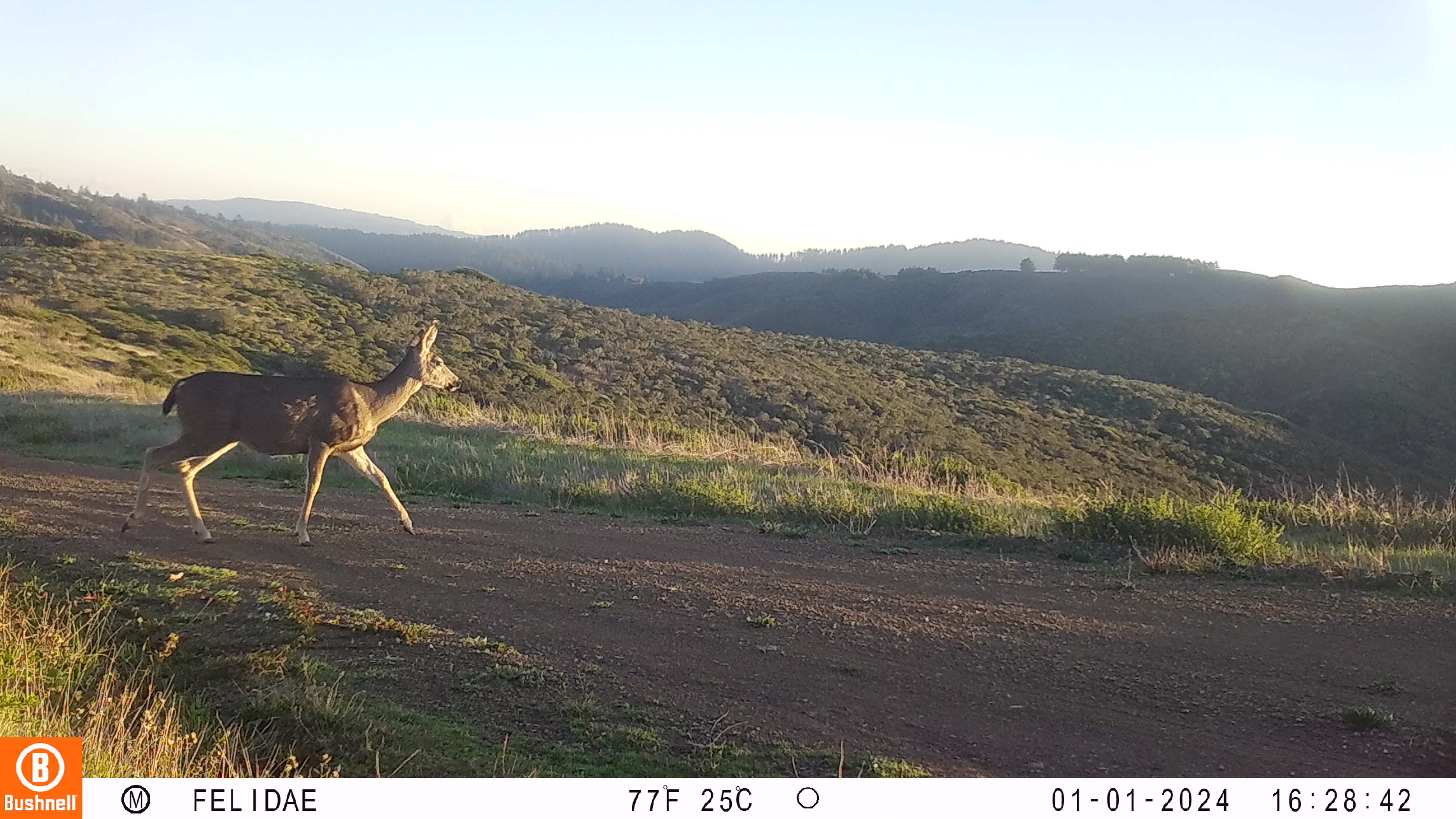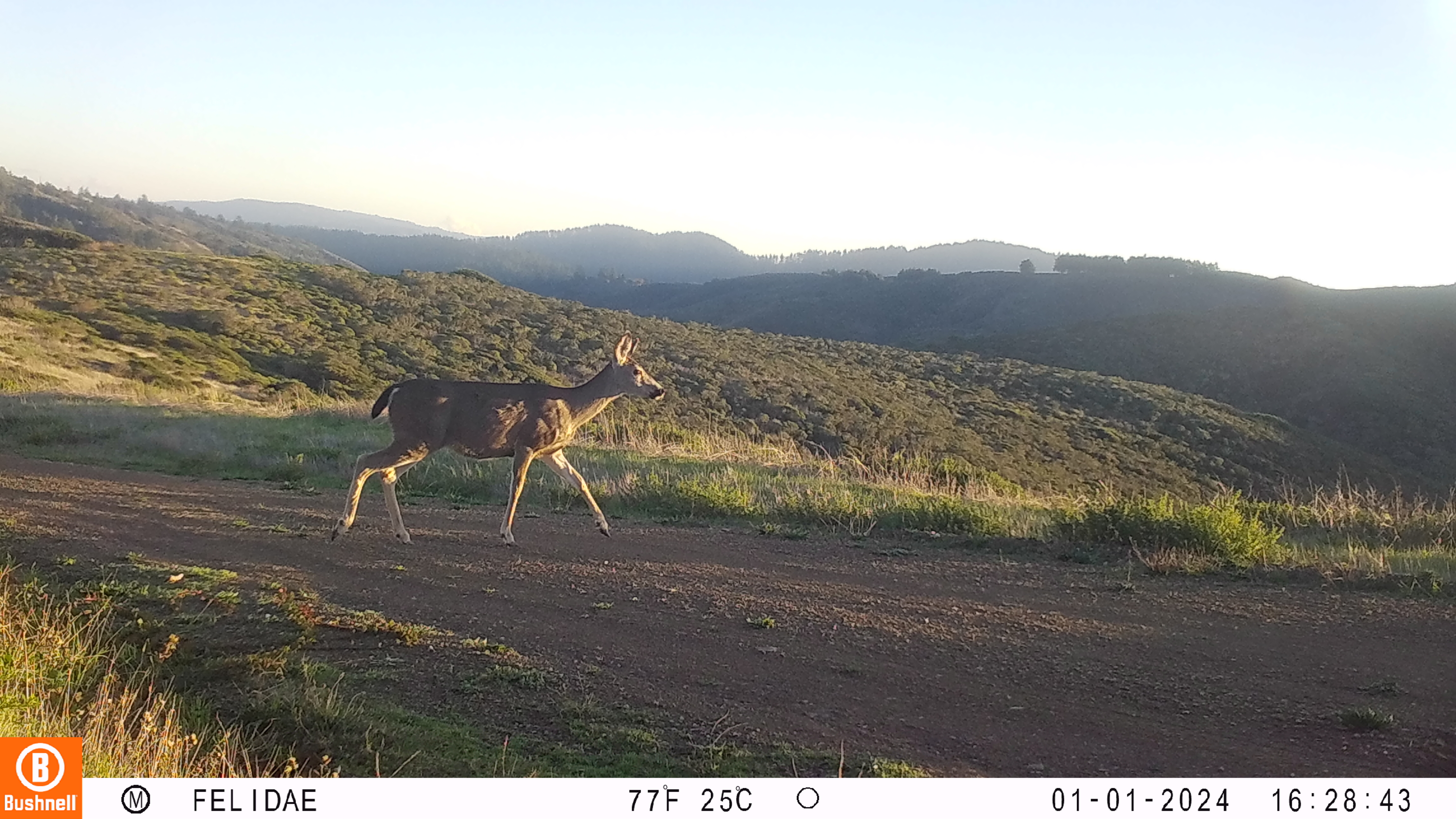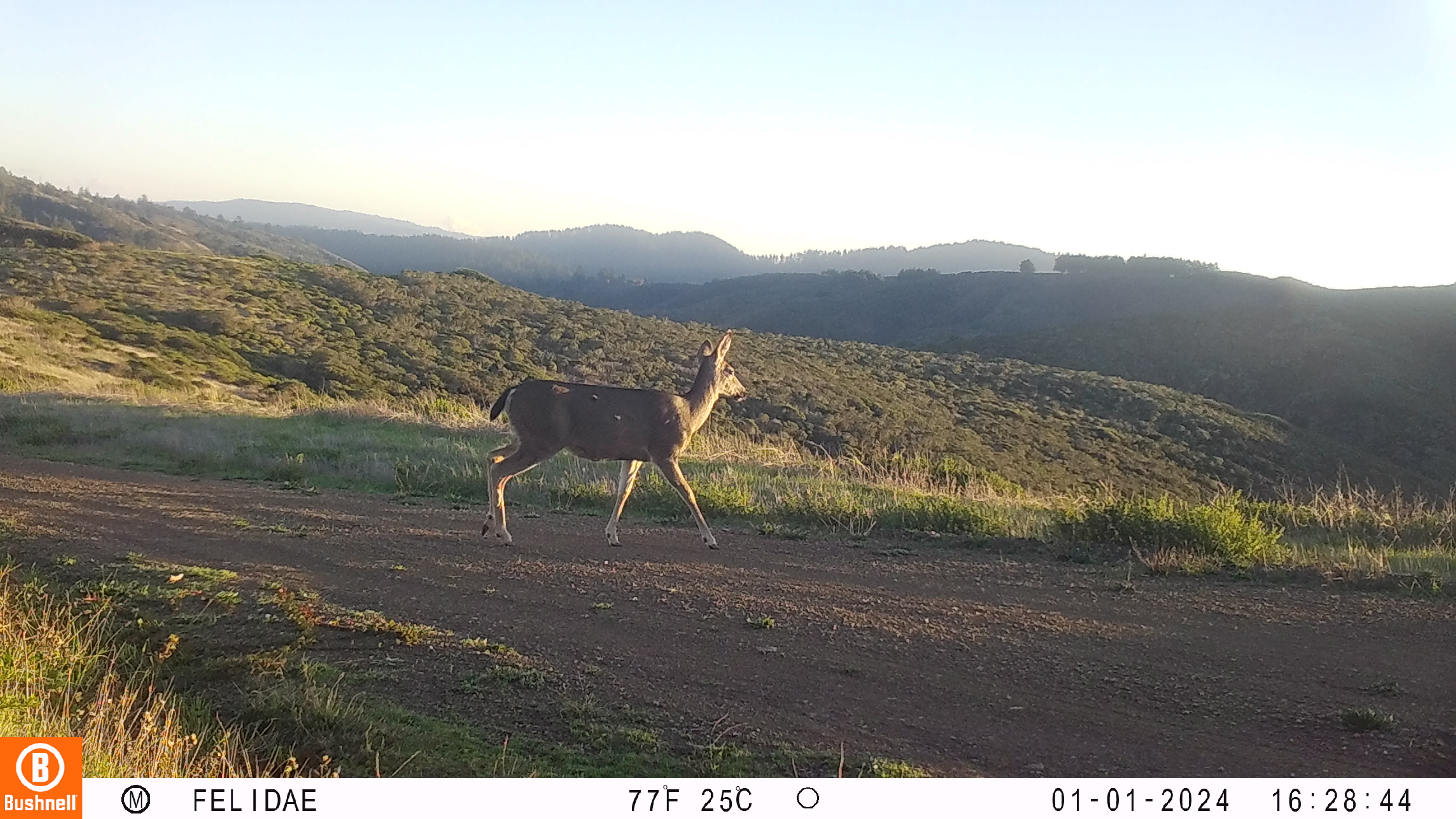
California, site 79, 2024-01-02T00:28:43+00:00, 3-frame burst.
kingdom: Animalia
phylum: Chordata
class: Mammalia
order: Artiodactyla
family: Cervidae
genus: Odocoileus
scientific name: Odocoileus hemionus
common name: mule deer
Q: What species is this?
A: Mule deer (Odocoileus hemionus).